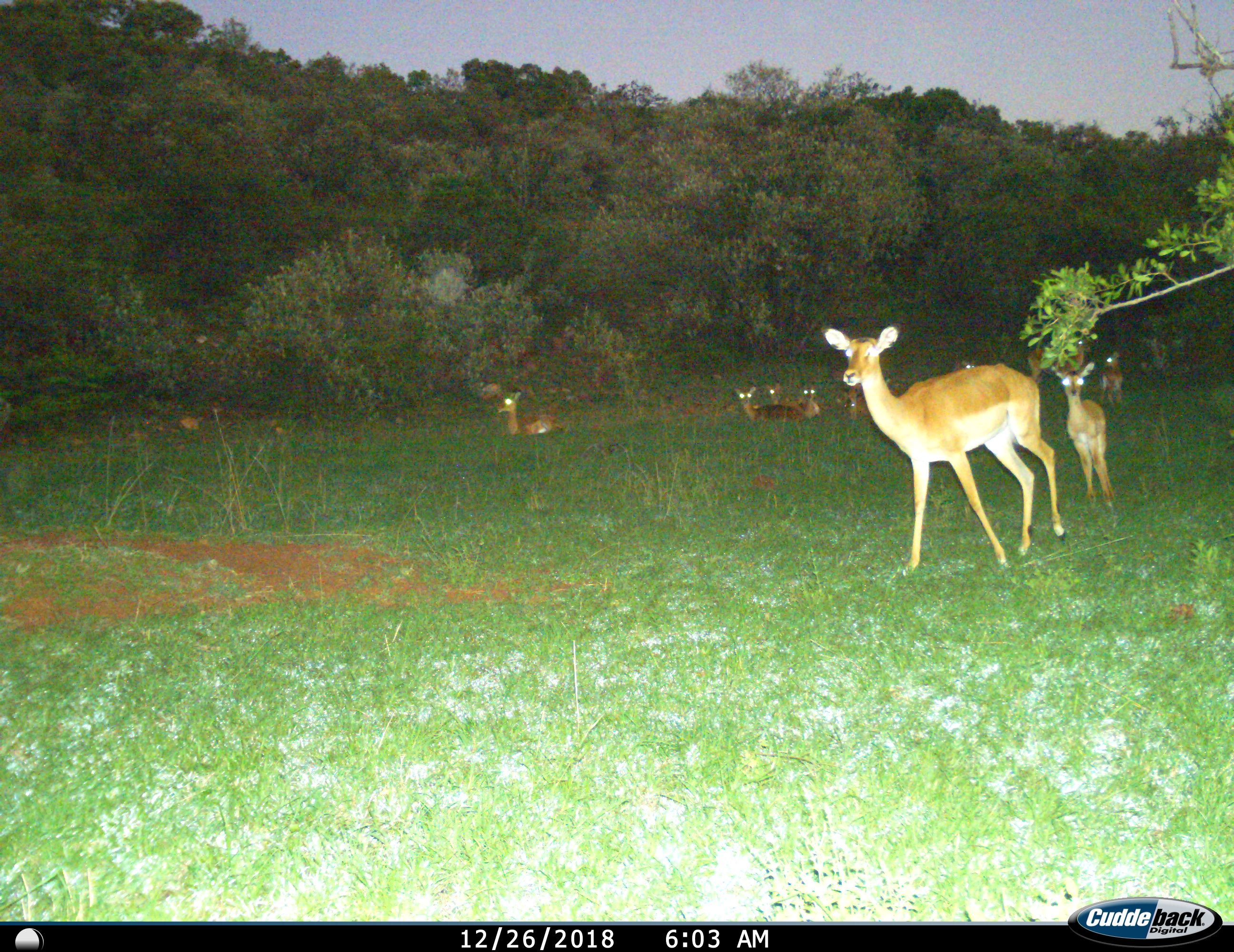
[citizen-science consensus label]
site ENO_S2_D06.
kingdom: Animalia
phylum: Chordata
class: Mammalia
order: Artiodactyla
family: Bovidae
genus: Aepyceros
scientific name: Aepyceros melampus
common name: impala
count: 10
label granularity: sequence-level